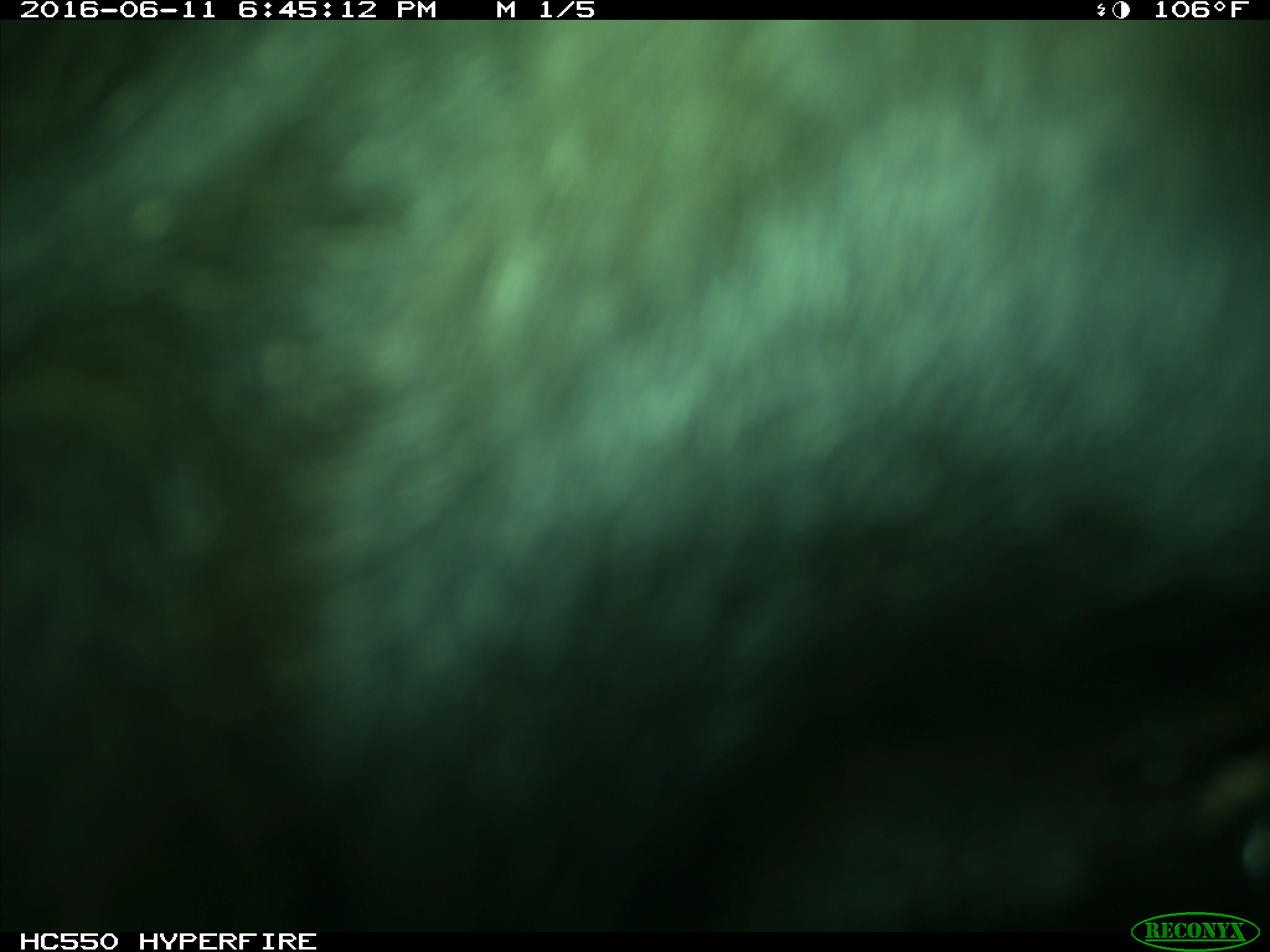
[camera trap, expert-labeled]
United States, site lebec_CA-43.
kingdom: Animalia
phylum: Chordata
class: Mammalia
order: Artiodactyla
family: Bovidae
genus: Bos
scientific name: Bos taurus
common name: domestic cow